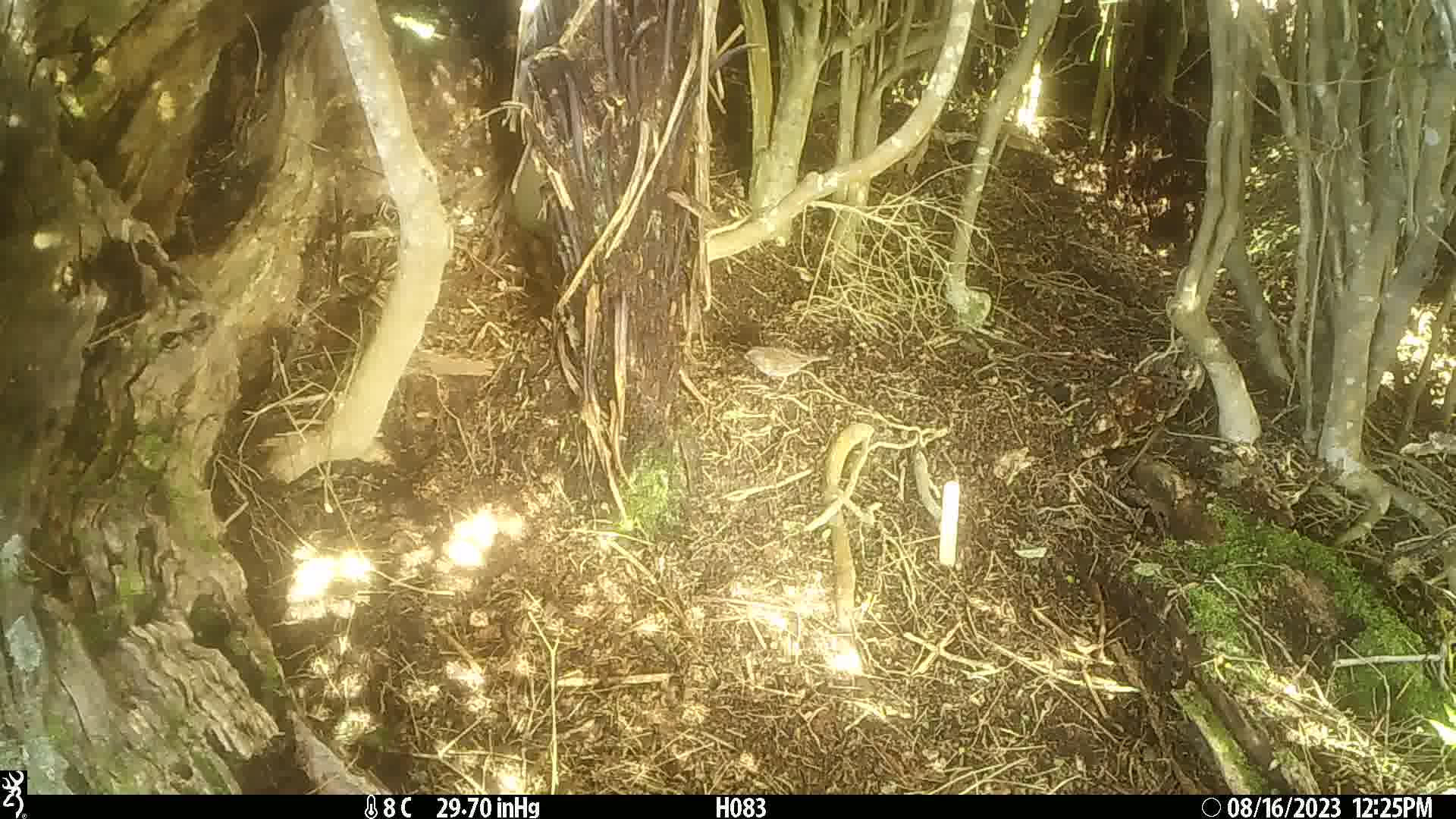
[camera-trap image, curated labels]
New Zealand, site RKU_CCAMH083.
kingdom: Animalia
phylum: Chordata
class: Aves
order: Passeriformes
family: Prunellidae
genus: Prunella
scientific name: Prunella modularis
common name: dunnock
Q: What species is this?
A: Dunnock (Prunella modularis).